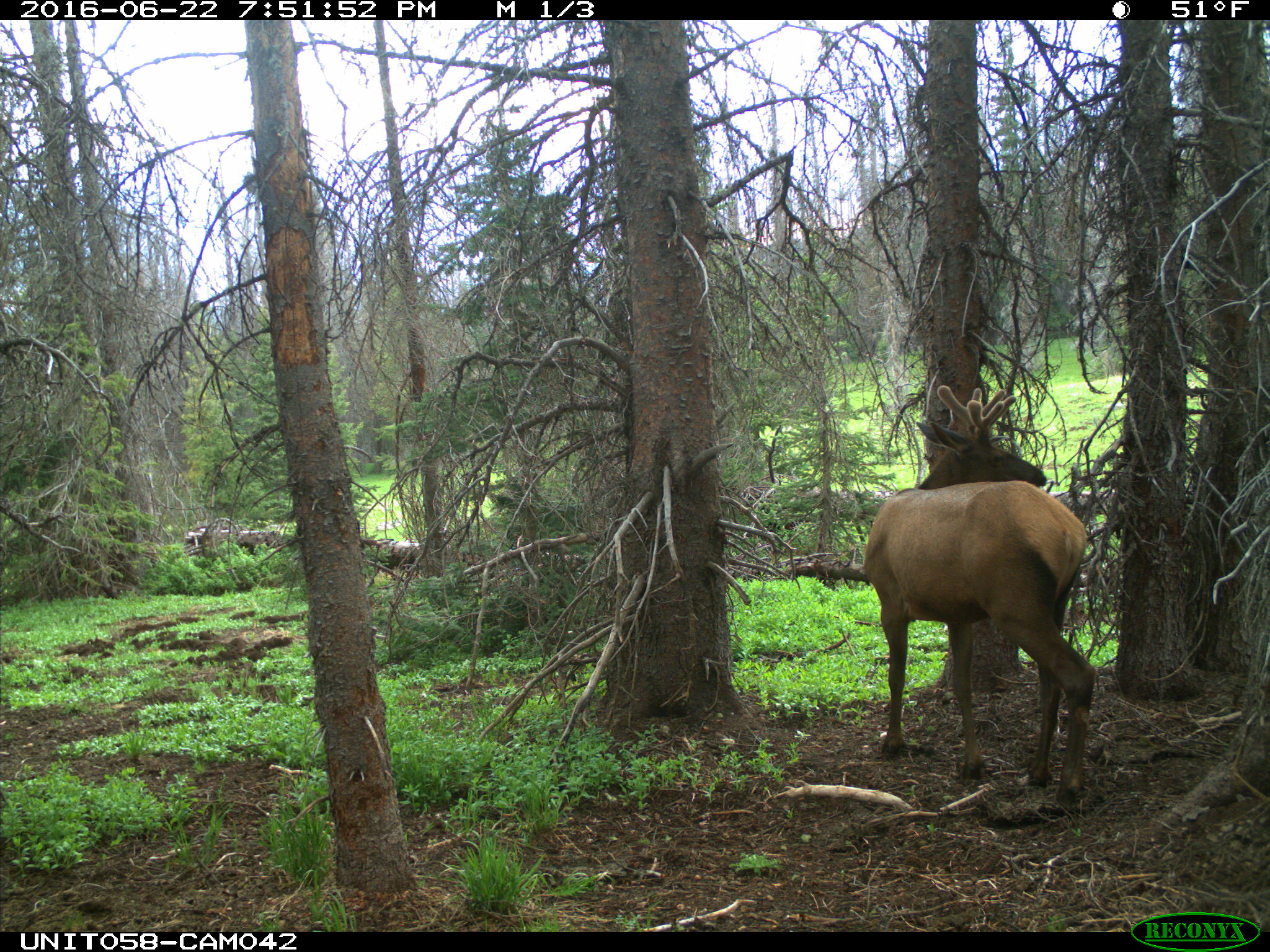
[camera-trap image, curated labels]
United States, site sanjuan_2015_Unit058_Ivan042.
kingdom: Animalia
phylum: Chordata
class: Mammalia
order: Artiodactyla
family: Cervidae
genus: Cervus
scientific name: Cervus elaphus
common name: red deer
Cervus elaphus (red deer).